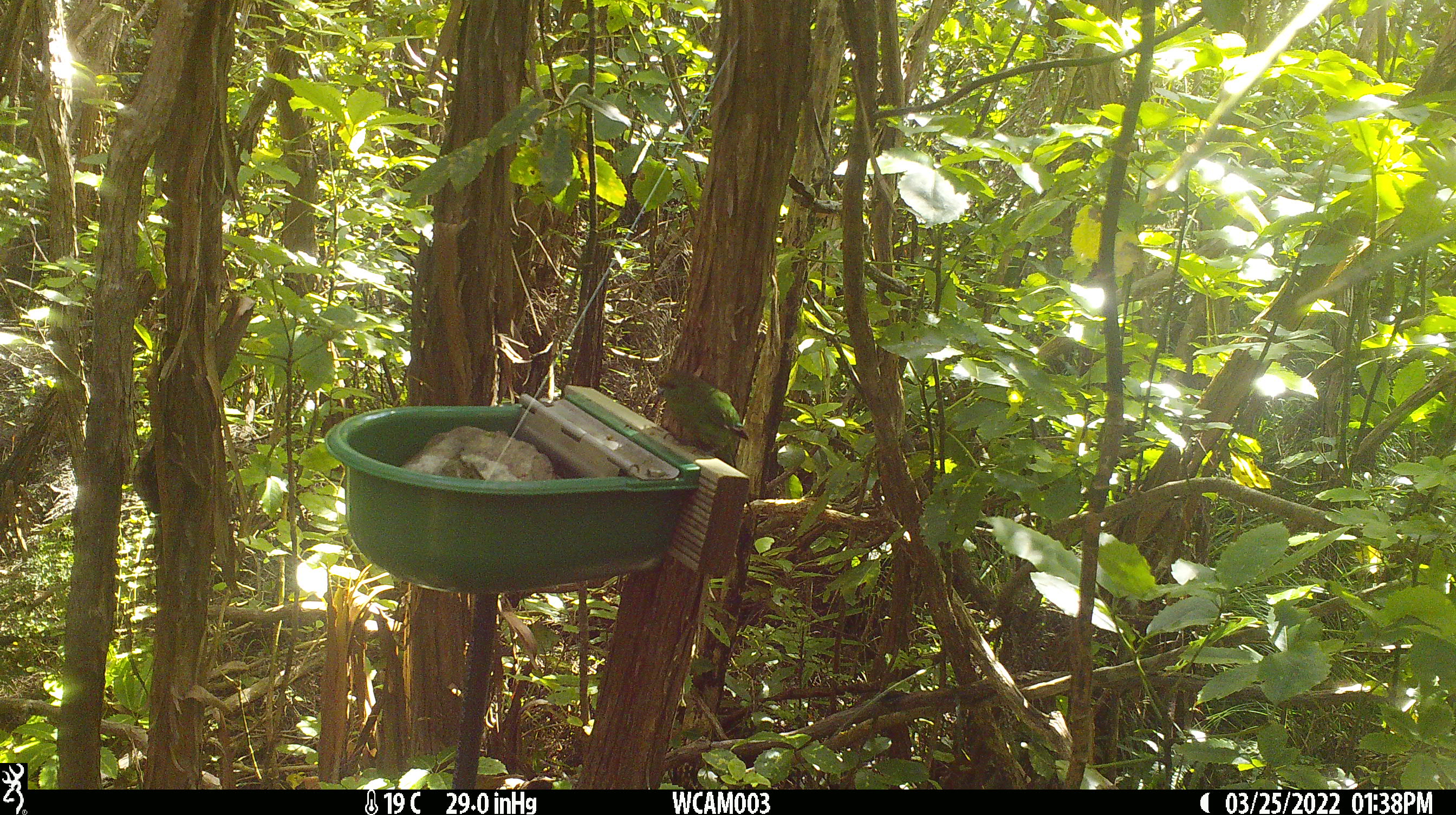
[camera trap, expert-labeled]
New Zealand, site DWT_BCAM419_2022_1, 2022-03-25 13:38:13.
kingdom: Animalia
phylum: Chordata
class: Aves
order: Psittaciformes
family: Psittaculidae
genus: Cyanoramphus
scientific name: Cyanoramphus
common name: parakeet